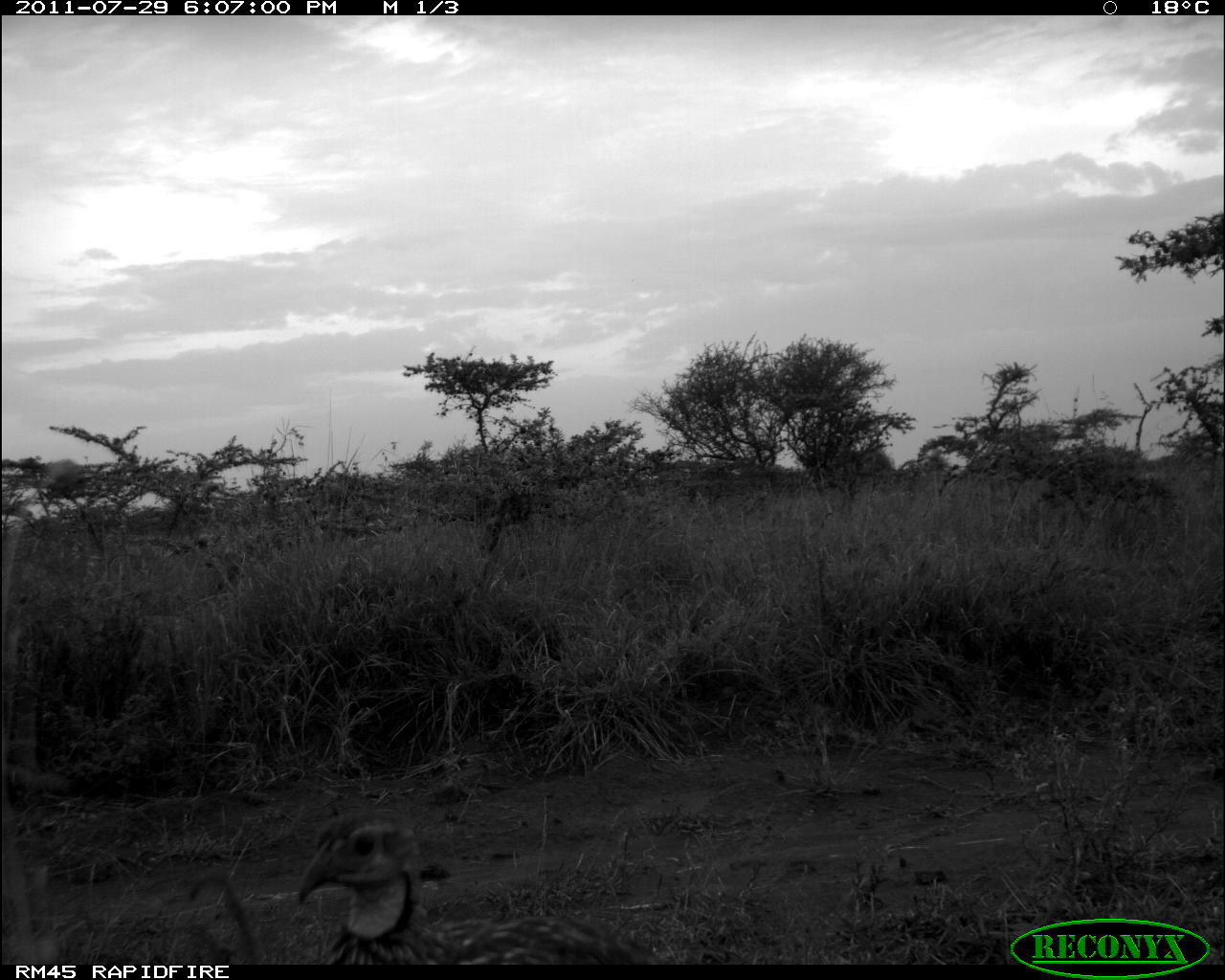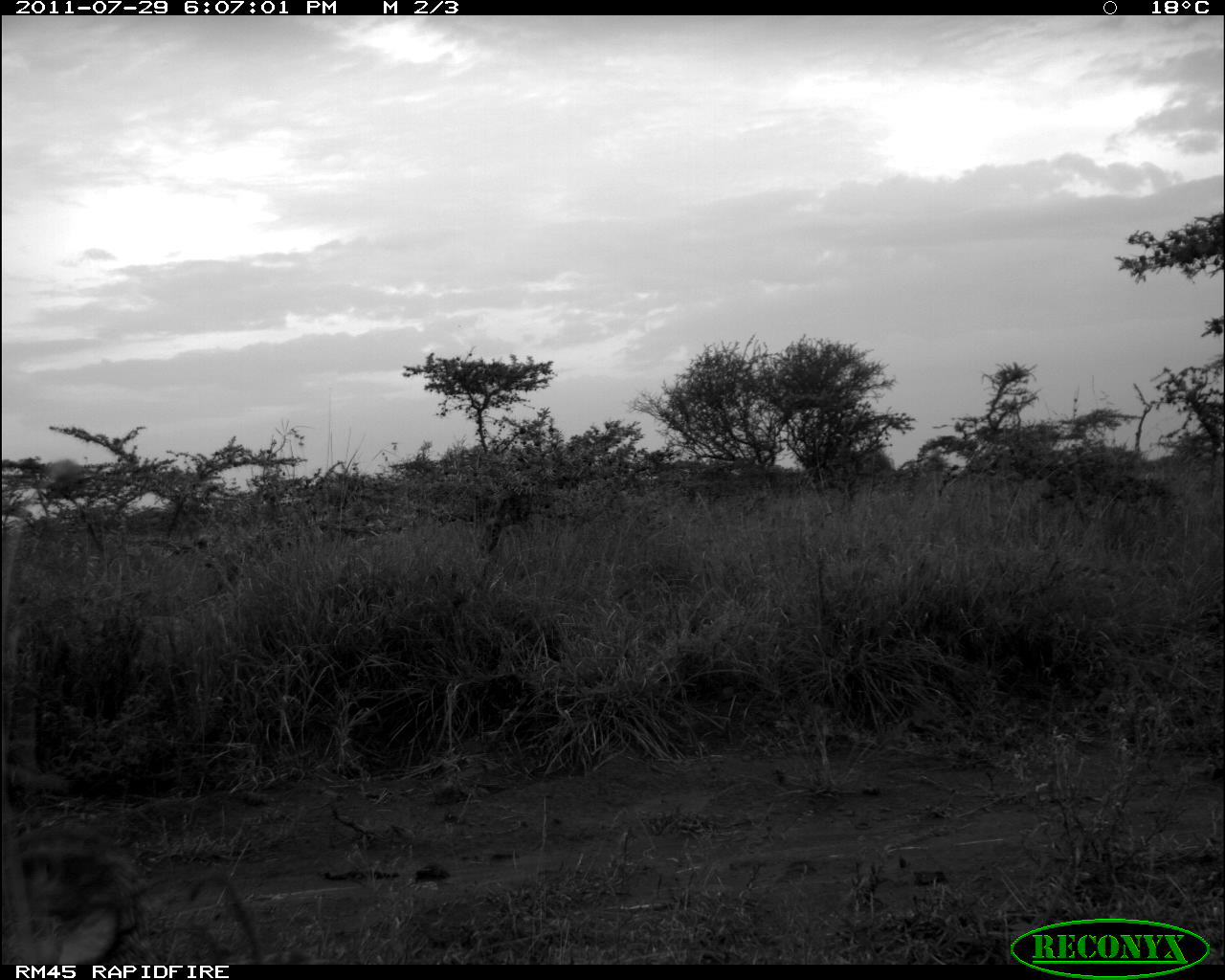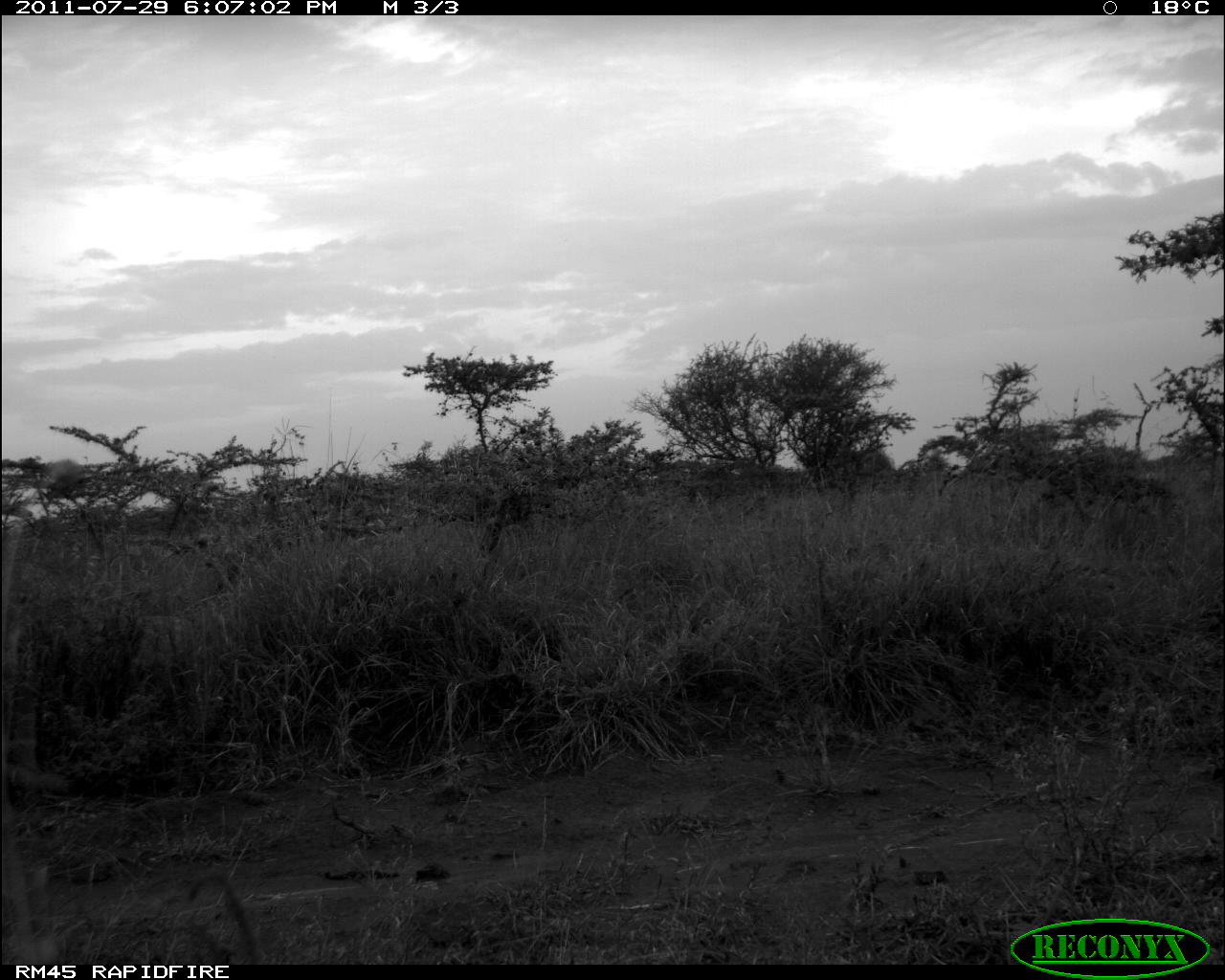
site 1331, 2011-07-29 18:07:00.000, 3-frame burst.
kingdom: Animalia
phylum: Chordata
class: Aves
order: Galliformes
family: Phasianidae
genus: Pternistis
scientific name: Pternistis leucoscepus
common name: yellow-necked francolin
Pternistis leucoscepus (yellow-necked francolin), count 1.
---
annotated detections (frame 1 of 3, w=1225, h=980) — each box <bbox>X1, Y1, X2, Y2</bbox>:
pternistis leucoscepus: <bbox>295, 806, 653, 964</bbox>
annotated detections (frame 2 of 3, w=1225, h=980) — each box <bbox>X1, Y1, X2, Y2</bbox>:
pternistis leucoscepus: <bbox>1, 822, 165, 965</bbox>